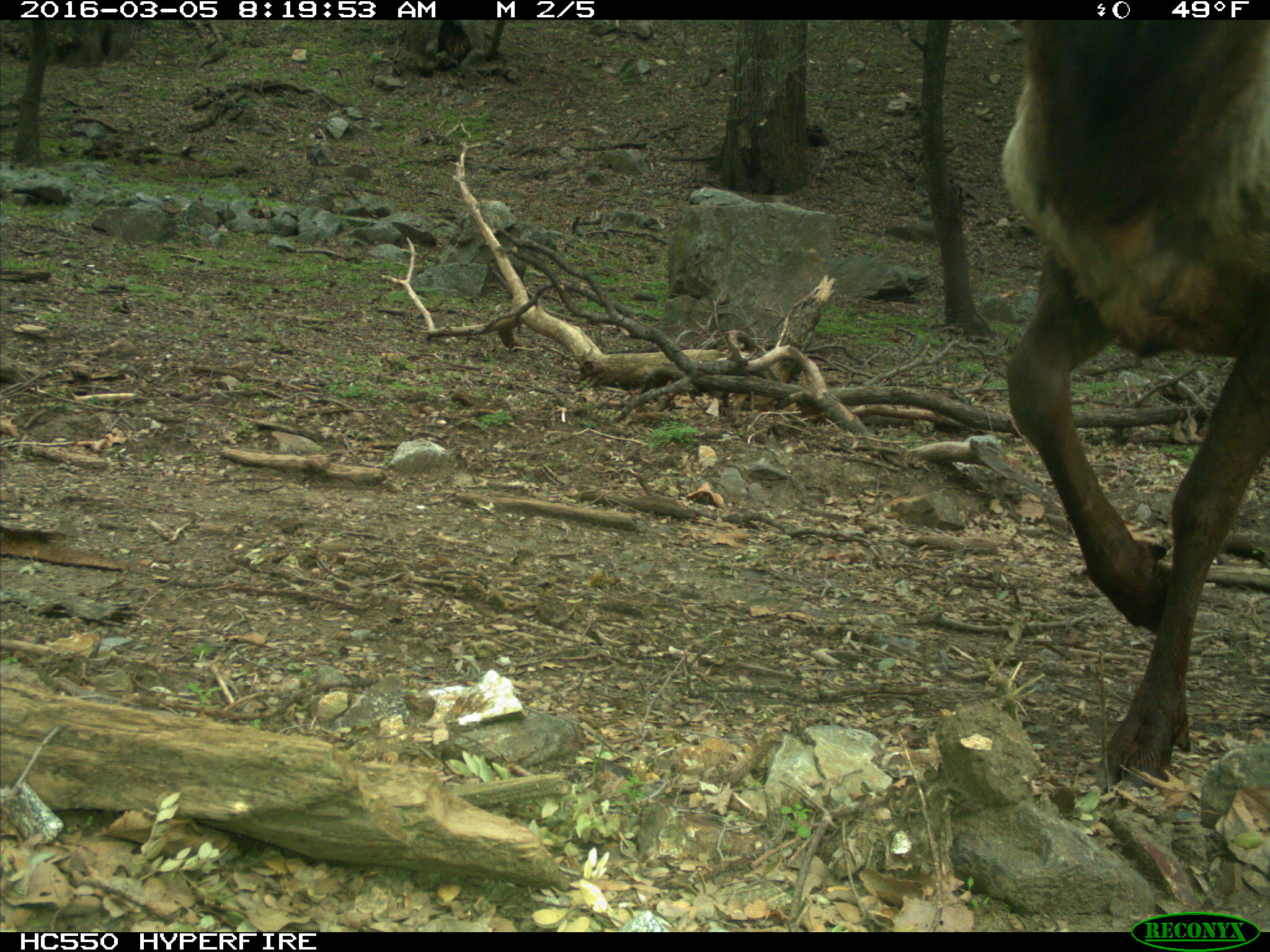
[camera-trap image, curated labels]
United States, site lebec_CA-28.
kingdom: Animalia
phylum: Chordata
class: Mammalia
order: Artiodactyla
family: Cervidae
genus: Cervus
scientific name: Cervus canadensis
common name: elk